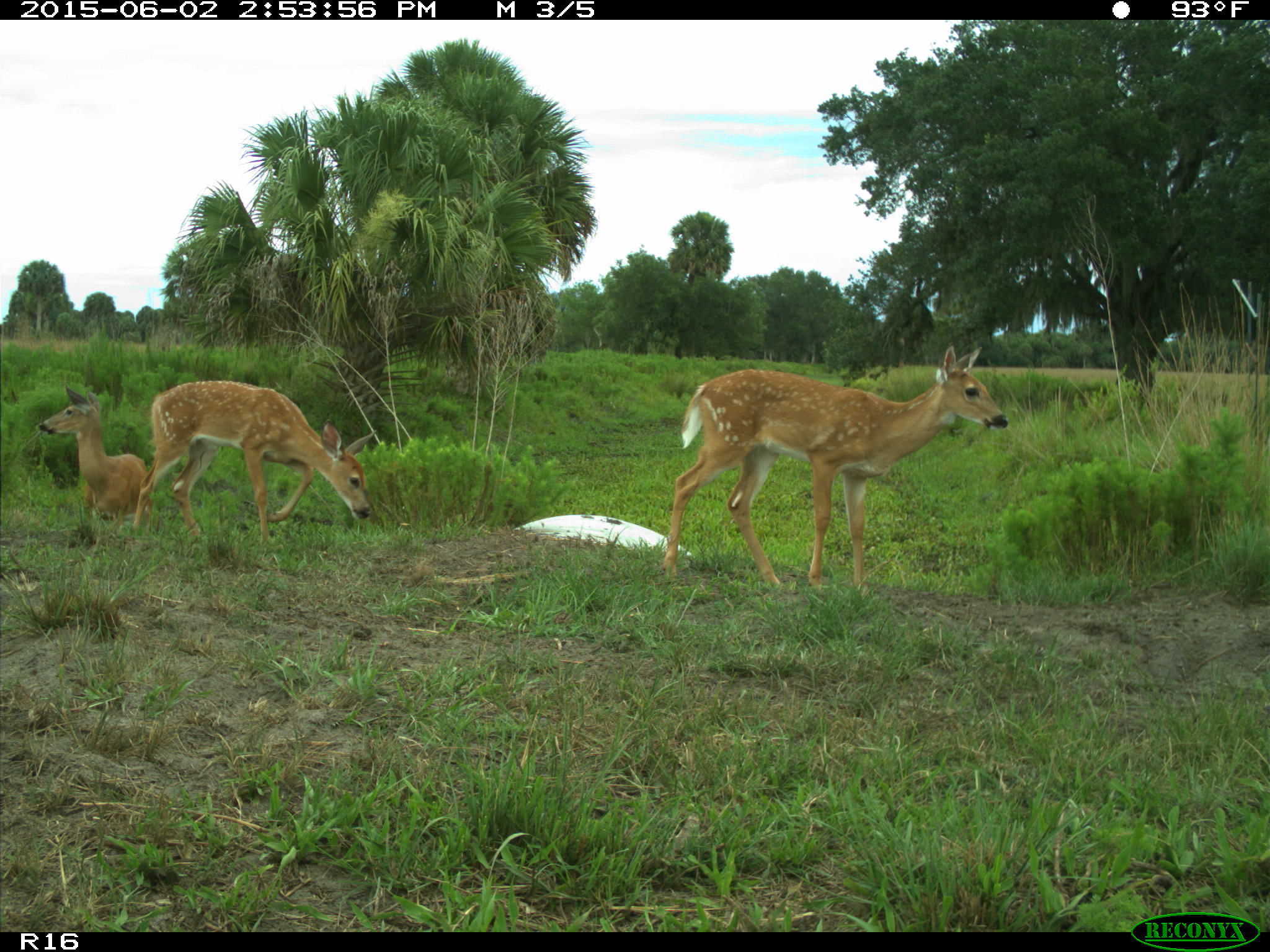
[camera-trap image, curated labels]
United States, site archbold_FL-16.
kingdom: Animalia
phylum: Chordata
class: Mammalia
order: Artiodactyla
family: Cervidae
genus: Odocoileus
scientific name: Odocoileus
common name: deer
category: unidentified deer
Unidentified deer (deer) (Odocoileus).